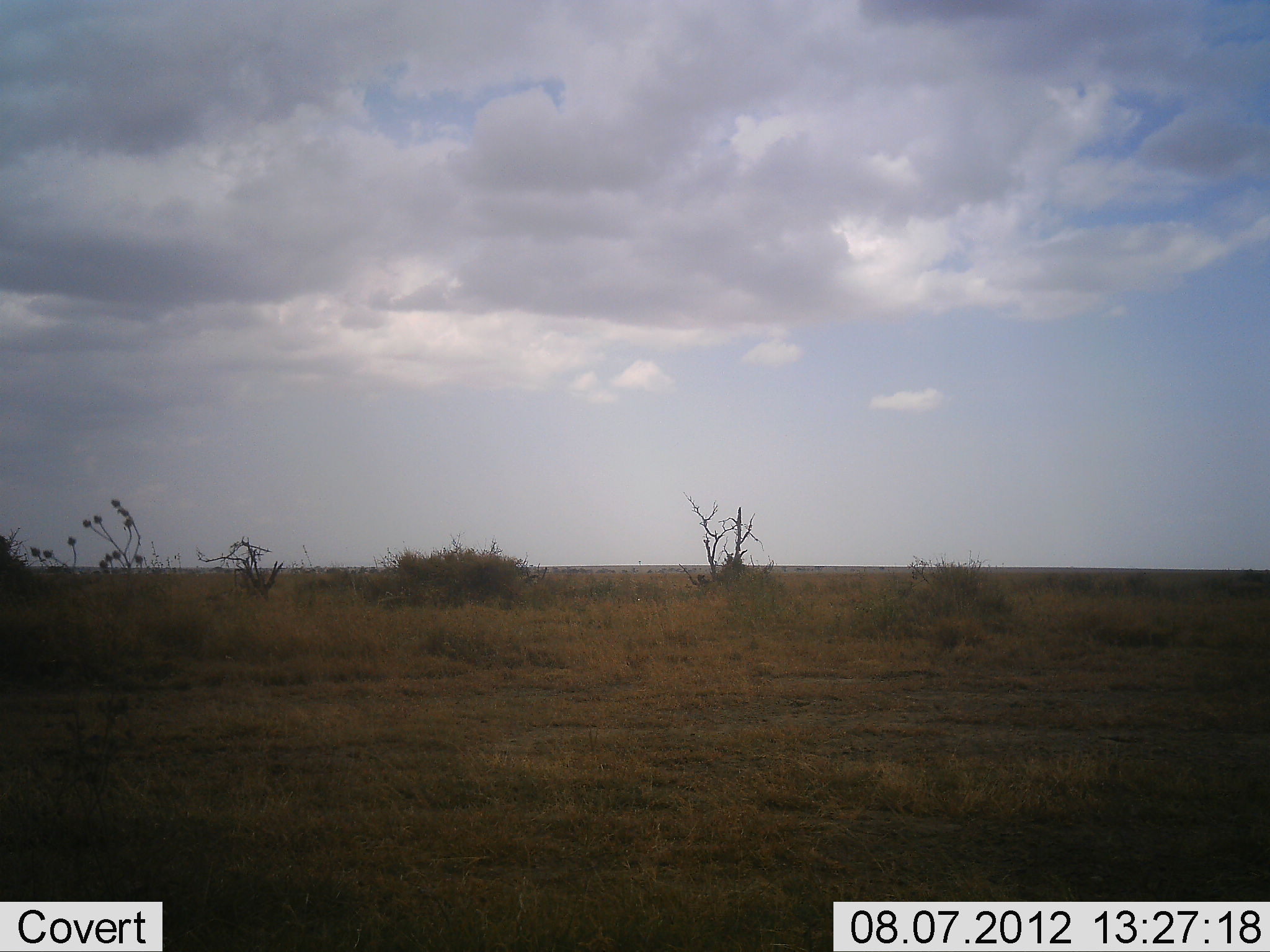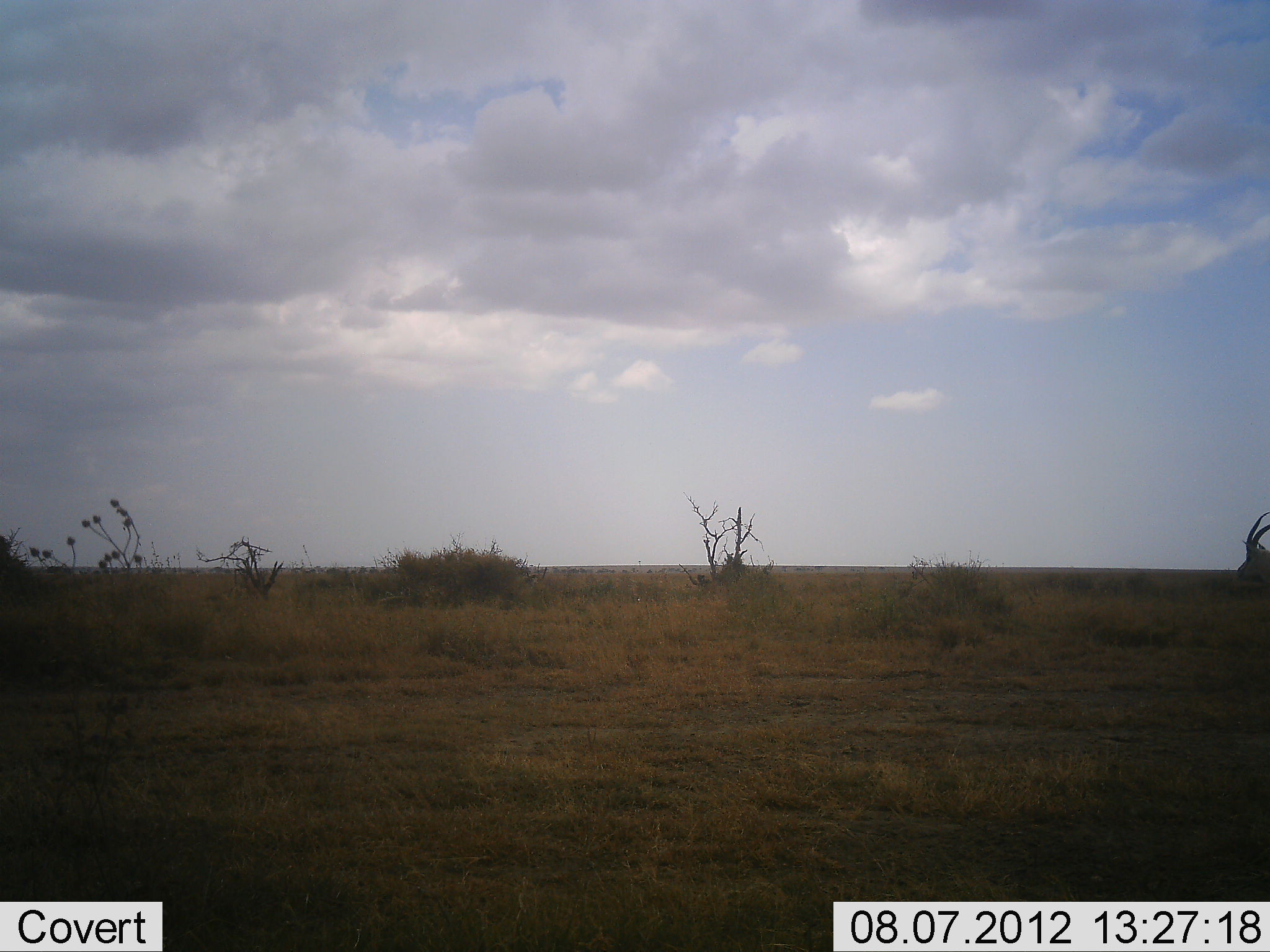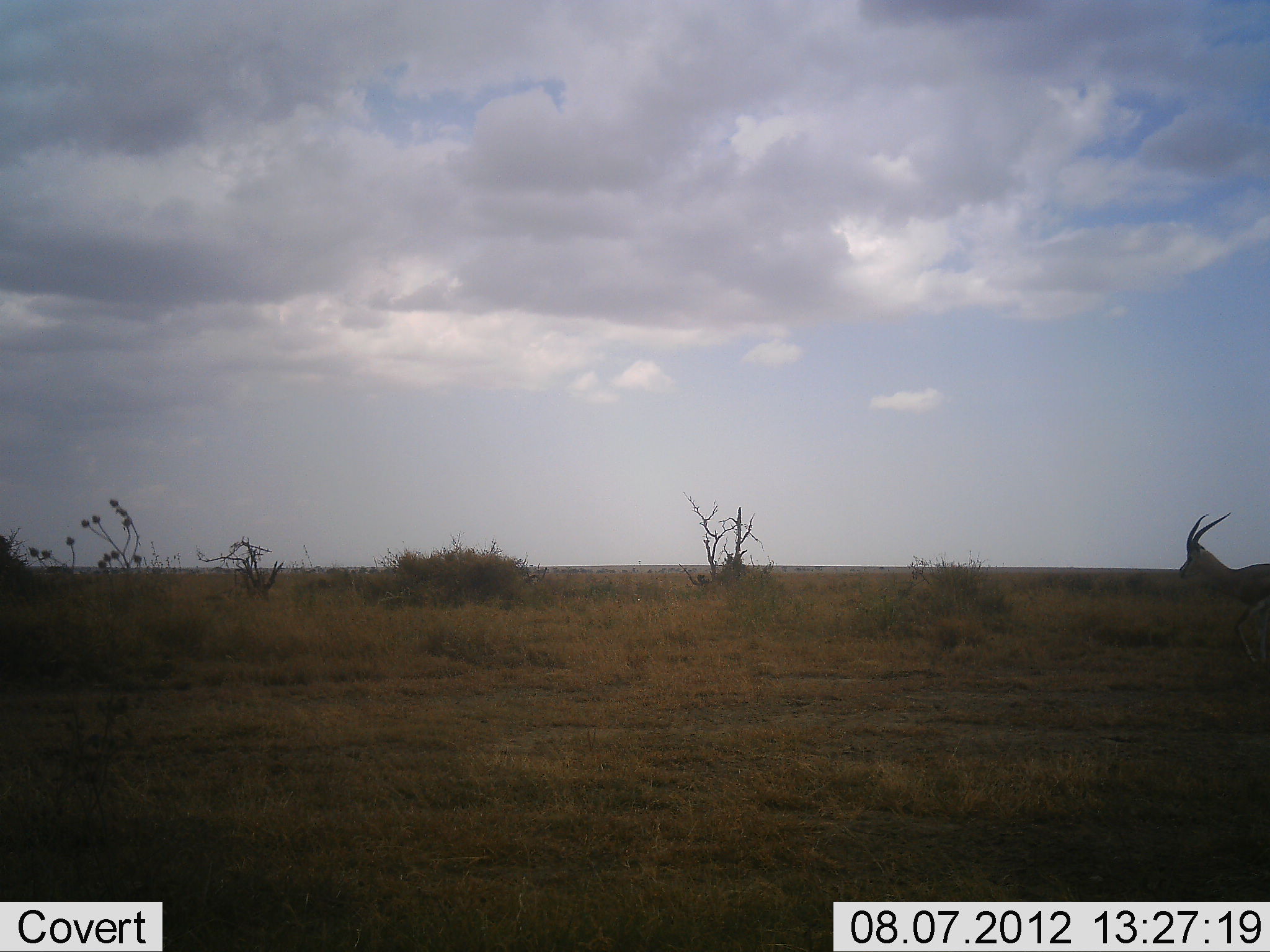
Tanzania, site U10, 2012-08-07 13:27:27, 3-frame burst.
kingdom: Animalia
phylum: Chordata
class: Mammalia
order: Artiodactyla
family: Bovidae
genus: Eudorcas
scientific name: Eudorcas thomsonii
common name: thomson's gazelle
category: gazellethomsons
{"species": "gazellethomsons (thomson's gazelle) (Eudorcas thomsonii)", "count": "1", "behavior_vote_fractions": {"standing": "10%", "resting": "0%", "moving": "90%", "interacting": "0%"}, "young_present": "0%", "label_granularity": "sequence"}